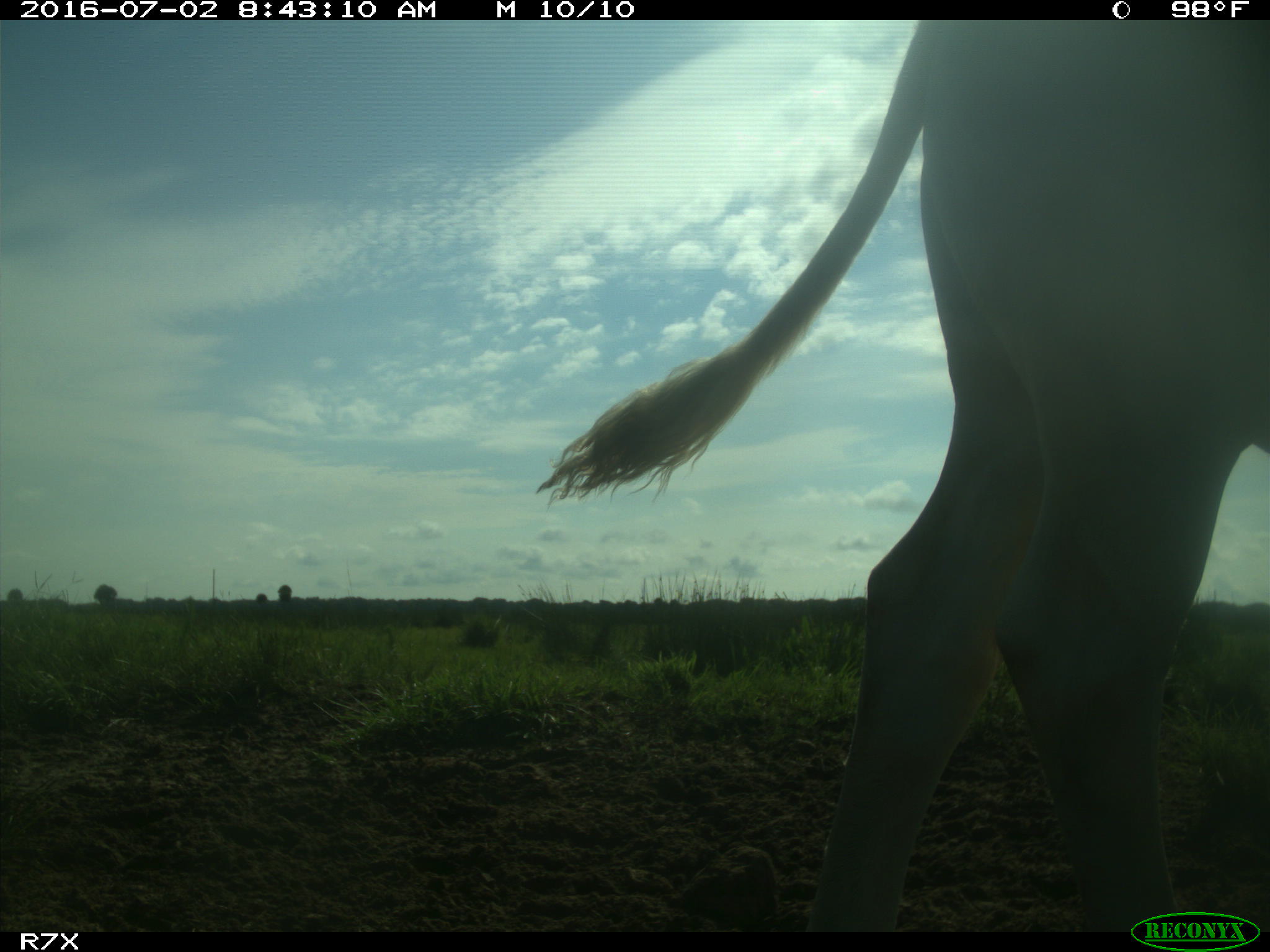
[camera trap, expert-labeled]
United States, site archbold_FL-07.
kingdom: Animalia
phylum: Chordata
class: Mammalia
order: Artiodactyla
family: Bovidae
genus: Bos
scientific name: Bos taurus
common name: domestic cow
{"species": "Bos taurus (domestic cow)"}